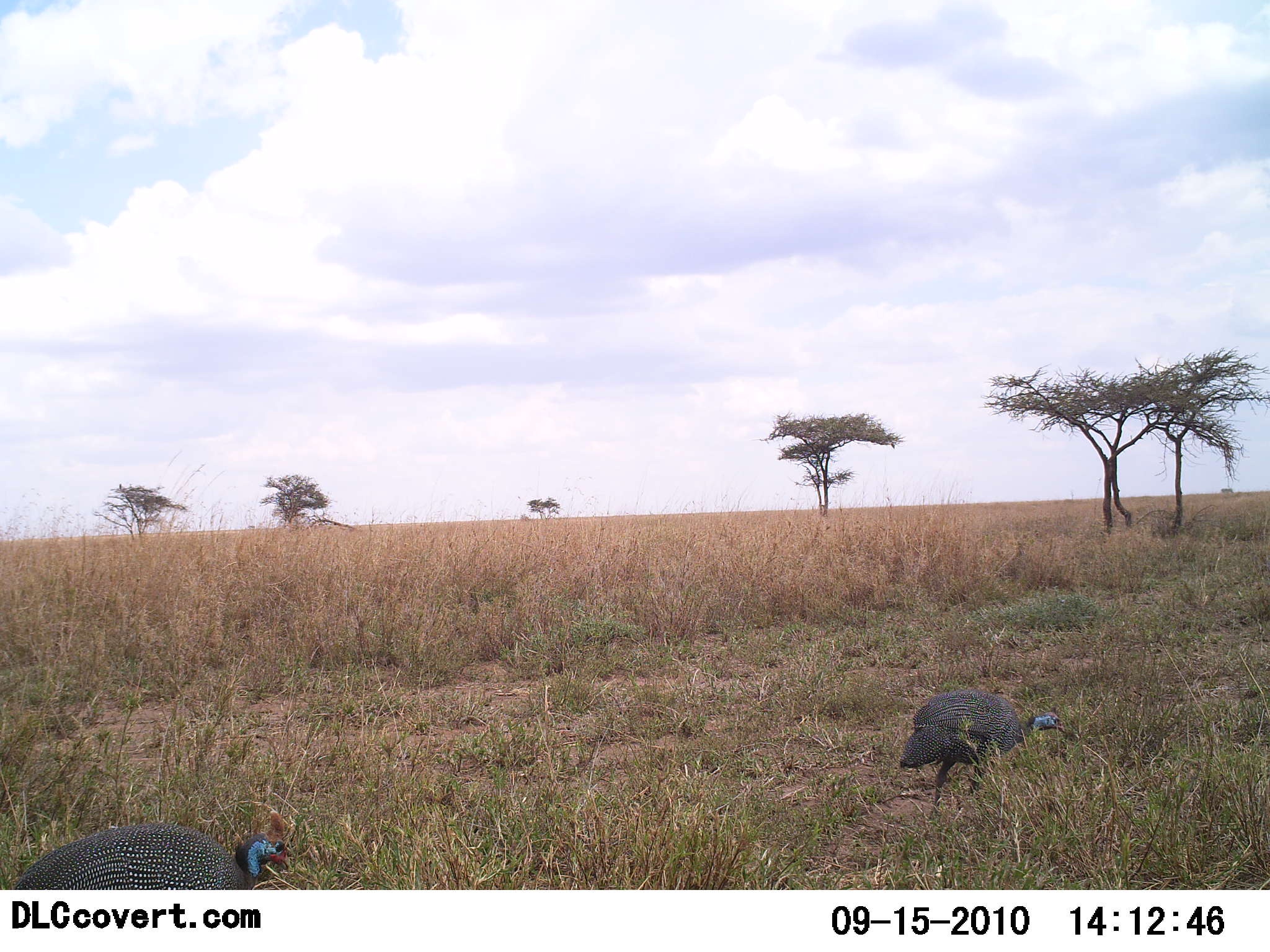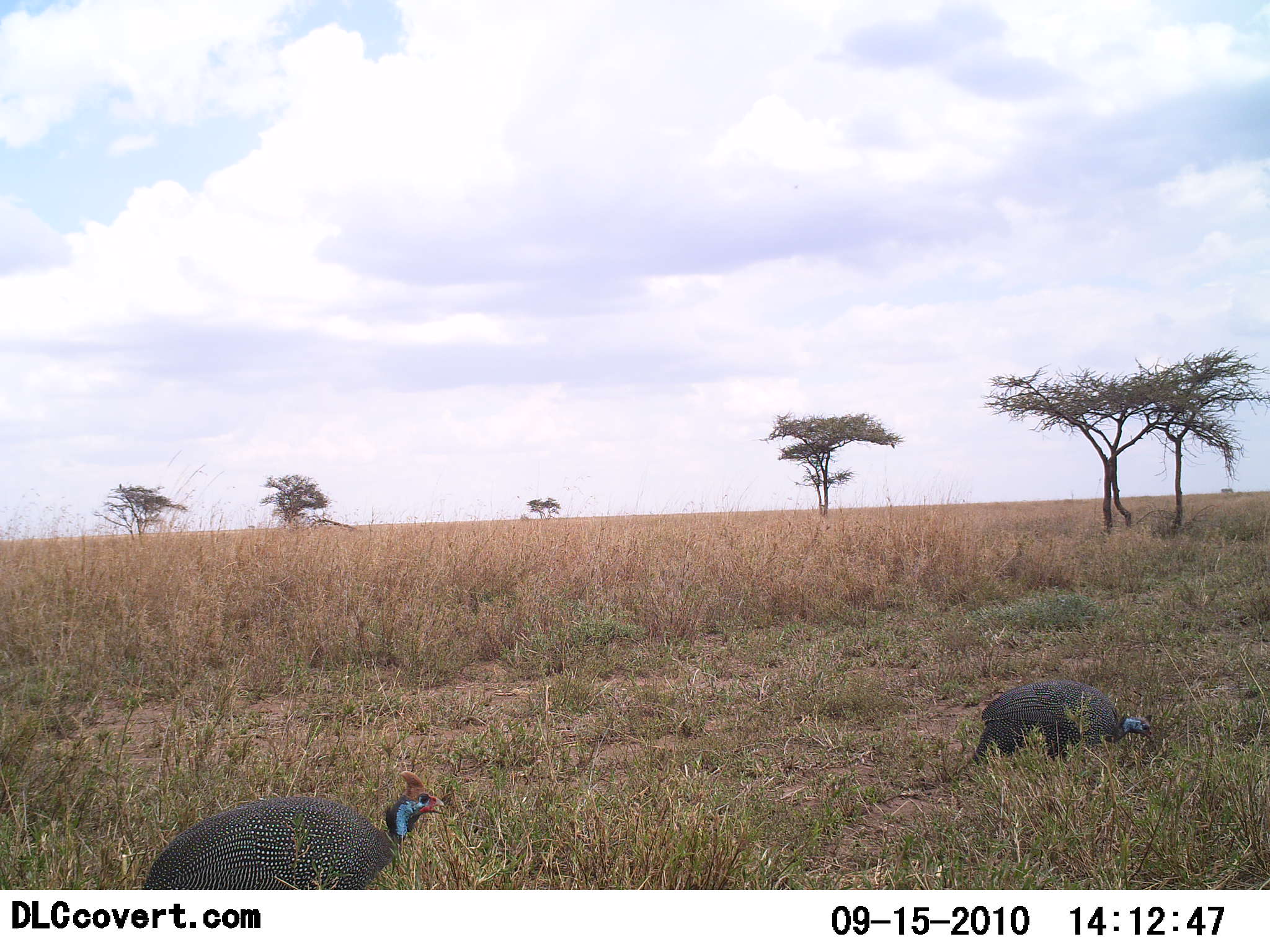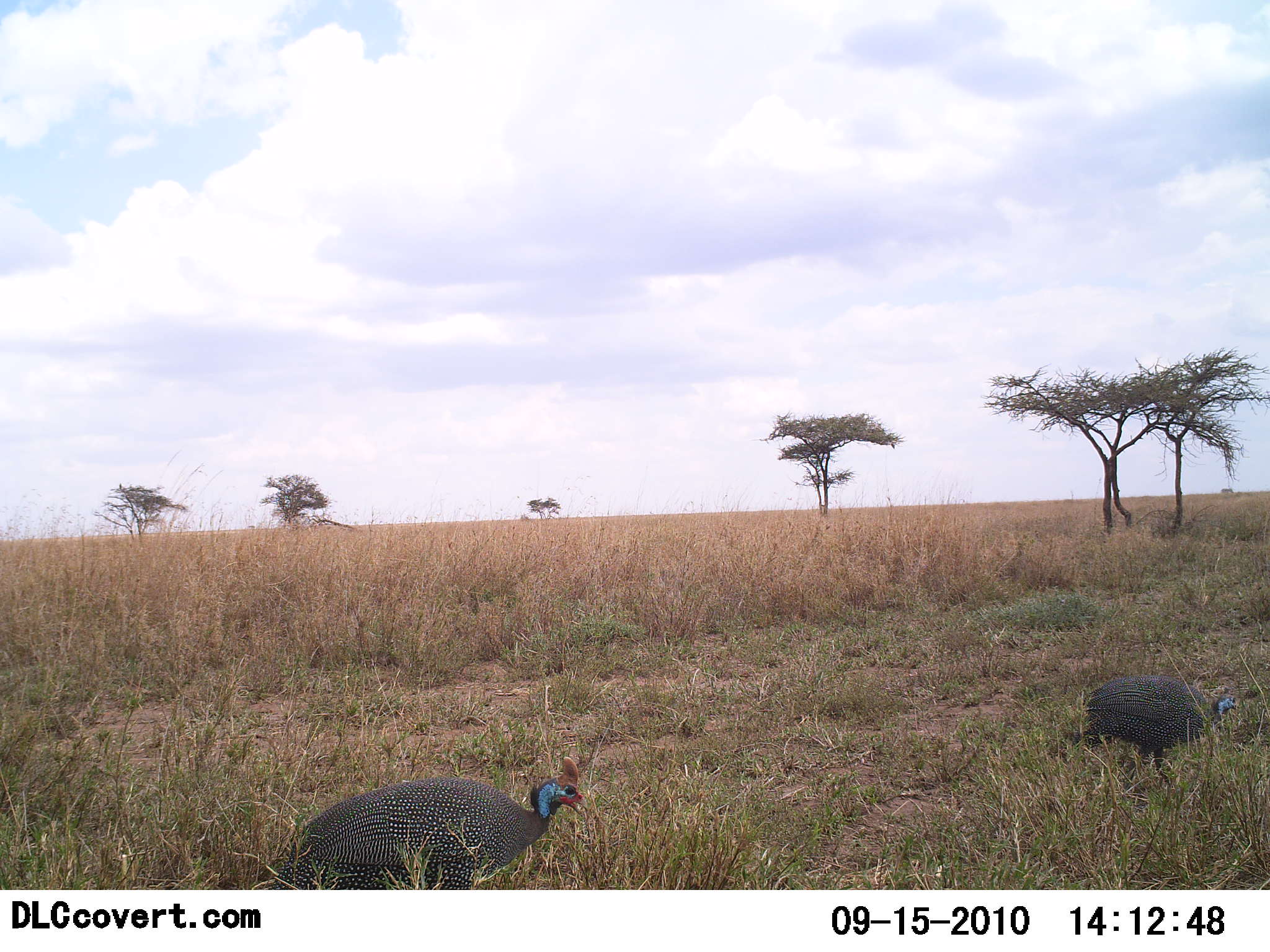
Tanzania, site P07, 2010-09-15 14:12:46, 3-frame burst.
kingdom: Animalia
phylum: Chordata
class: Aves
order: Galliformes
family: Numididae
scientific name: Numididae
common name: guinea fowl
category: guineafowl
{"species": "guineafowl (guinea fowl) (Numididae)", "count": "2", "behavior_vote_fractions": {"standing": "8%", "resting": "0%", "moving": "92%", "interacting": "0%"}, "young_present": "0%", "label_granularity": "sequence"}